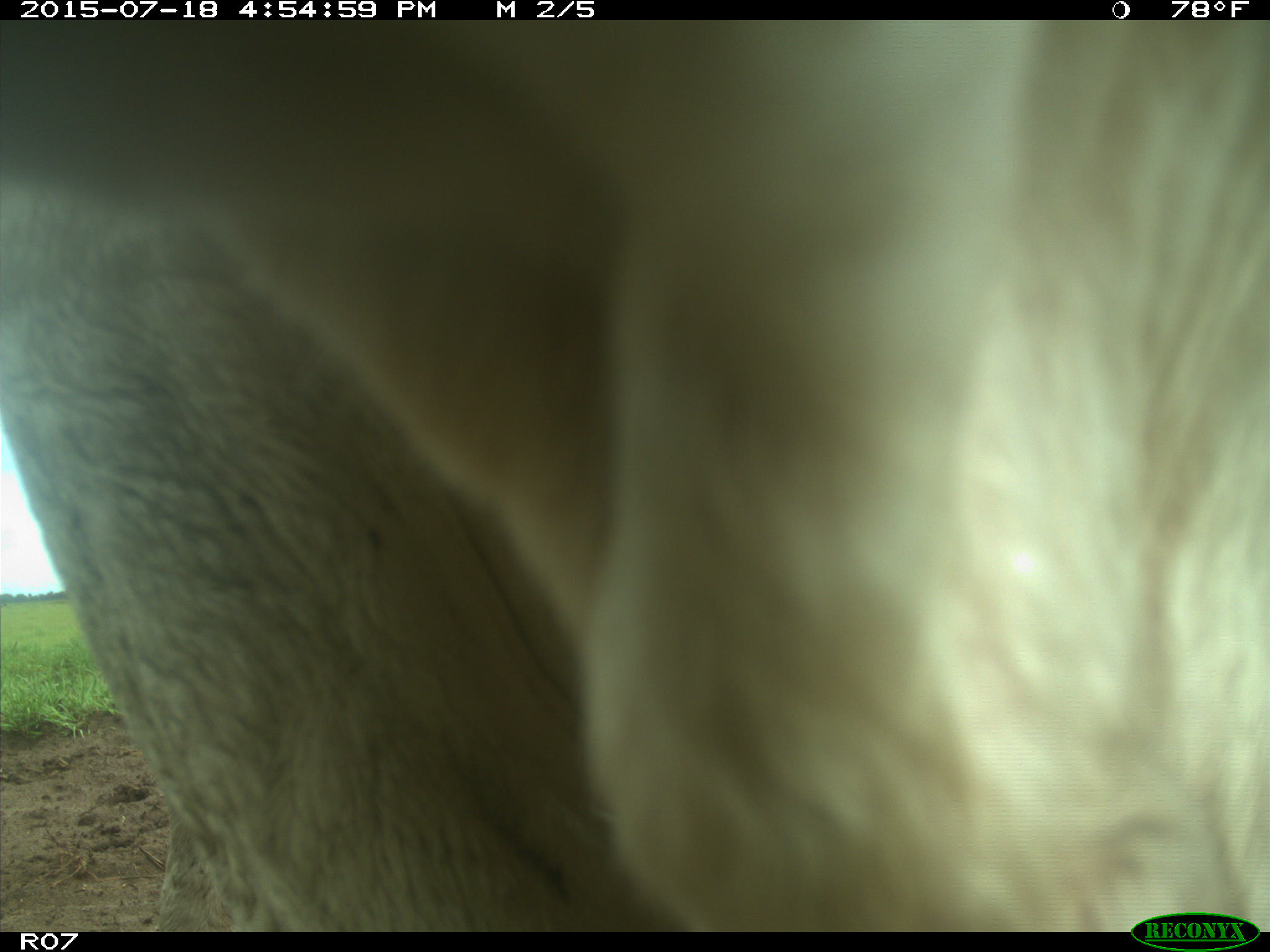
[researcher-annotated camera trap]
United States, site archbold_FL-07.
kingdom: Animalia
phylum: Chordata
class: Mammalia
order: Artiodactyla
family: Bovidae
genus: Bos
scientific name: Bos taurus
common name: domestic cow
Bos taurus (domestic cow).